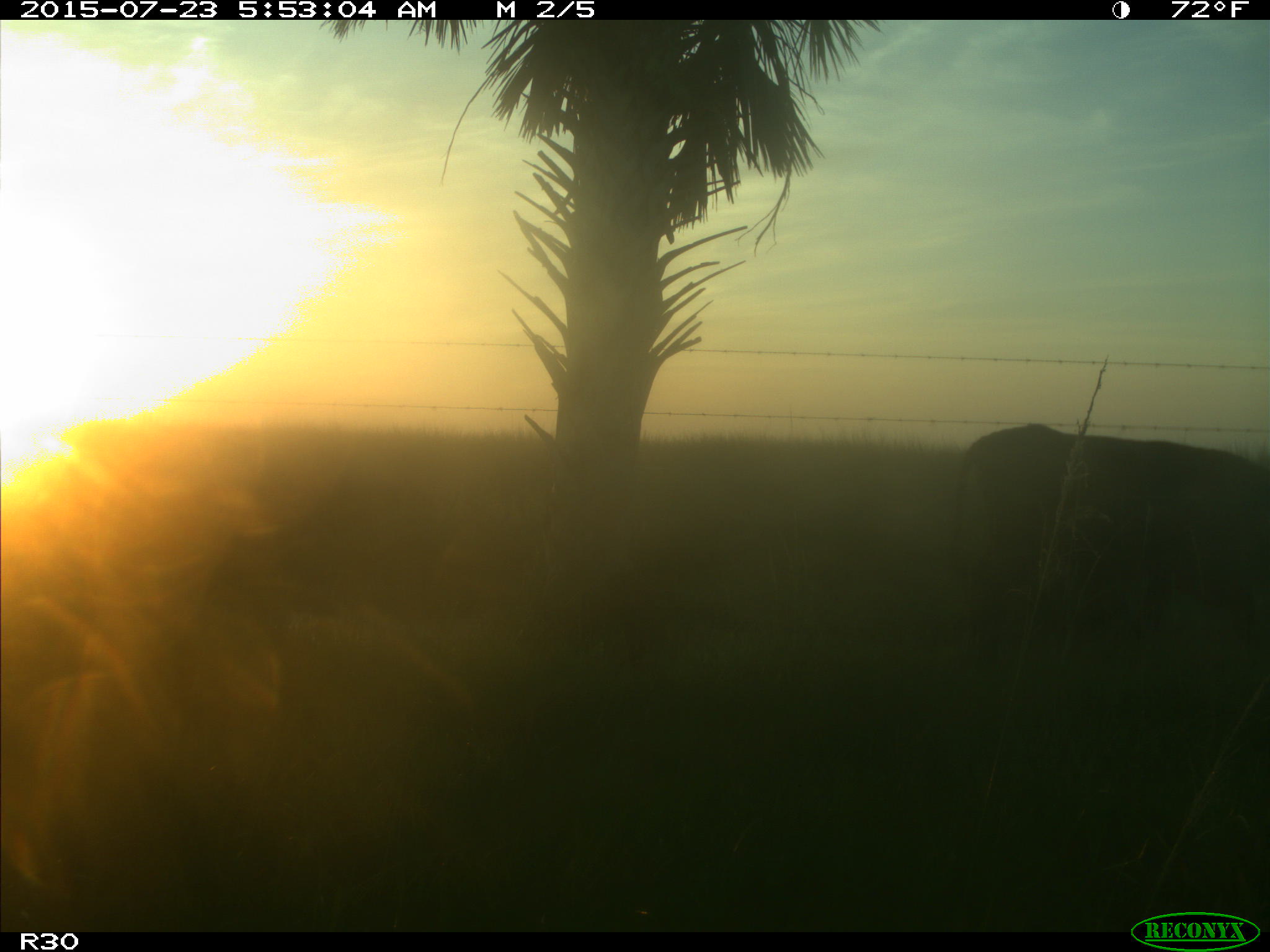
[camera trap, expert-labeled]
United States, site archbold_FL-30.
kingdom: Animalia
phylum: Chordata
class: Mammalia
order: Artiodactyla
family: Bovidae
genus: Bos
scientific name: Bos taurus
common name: domestic cow